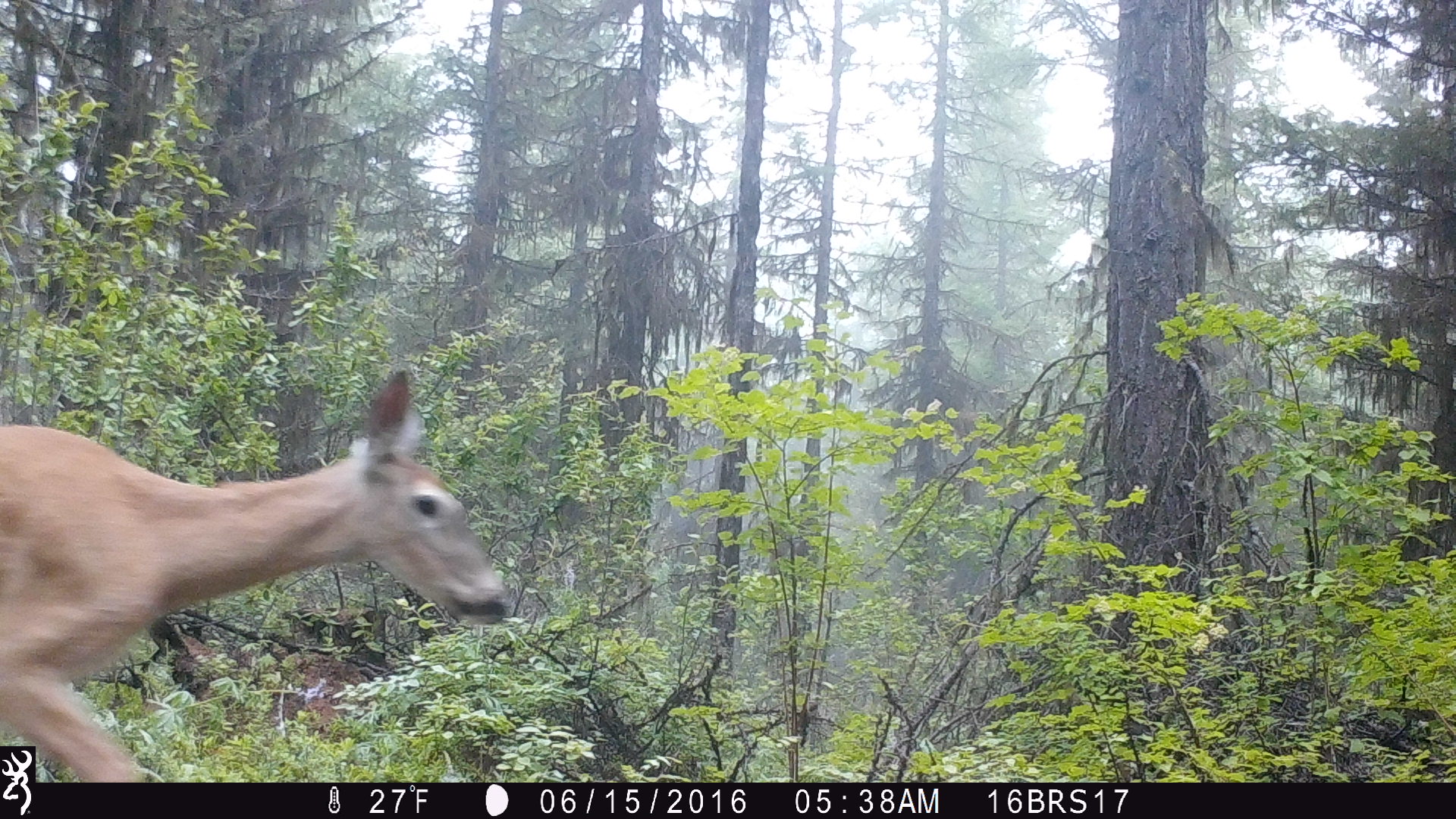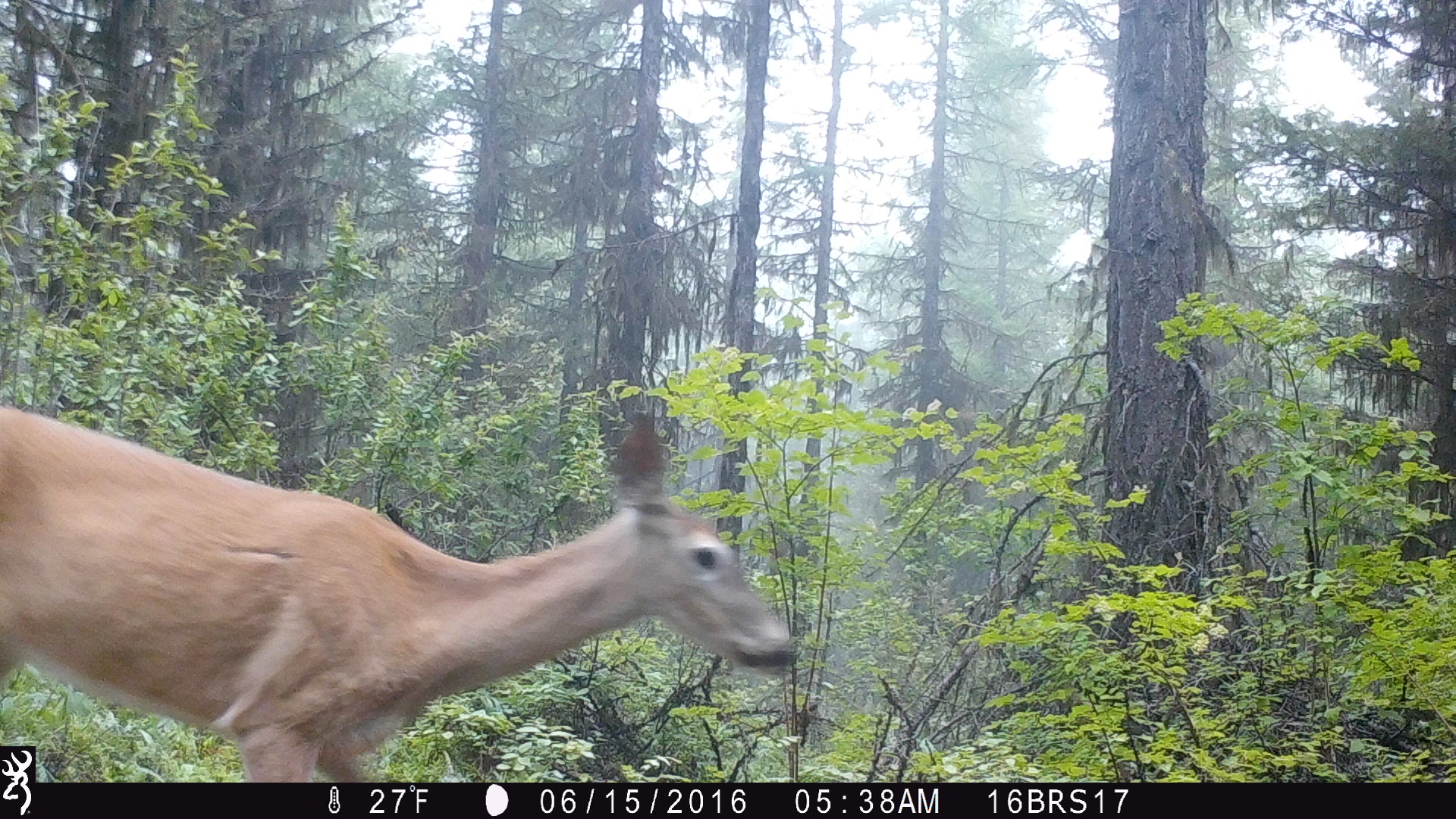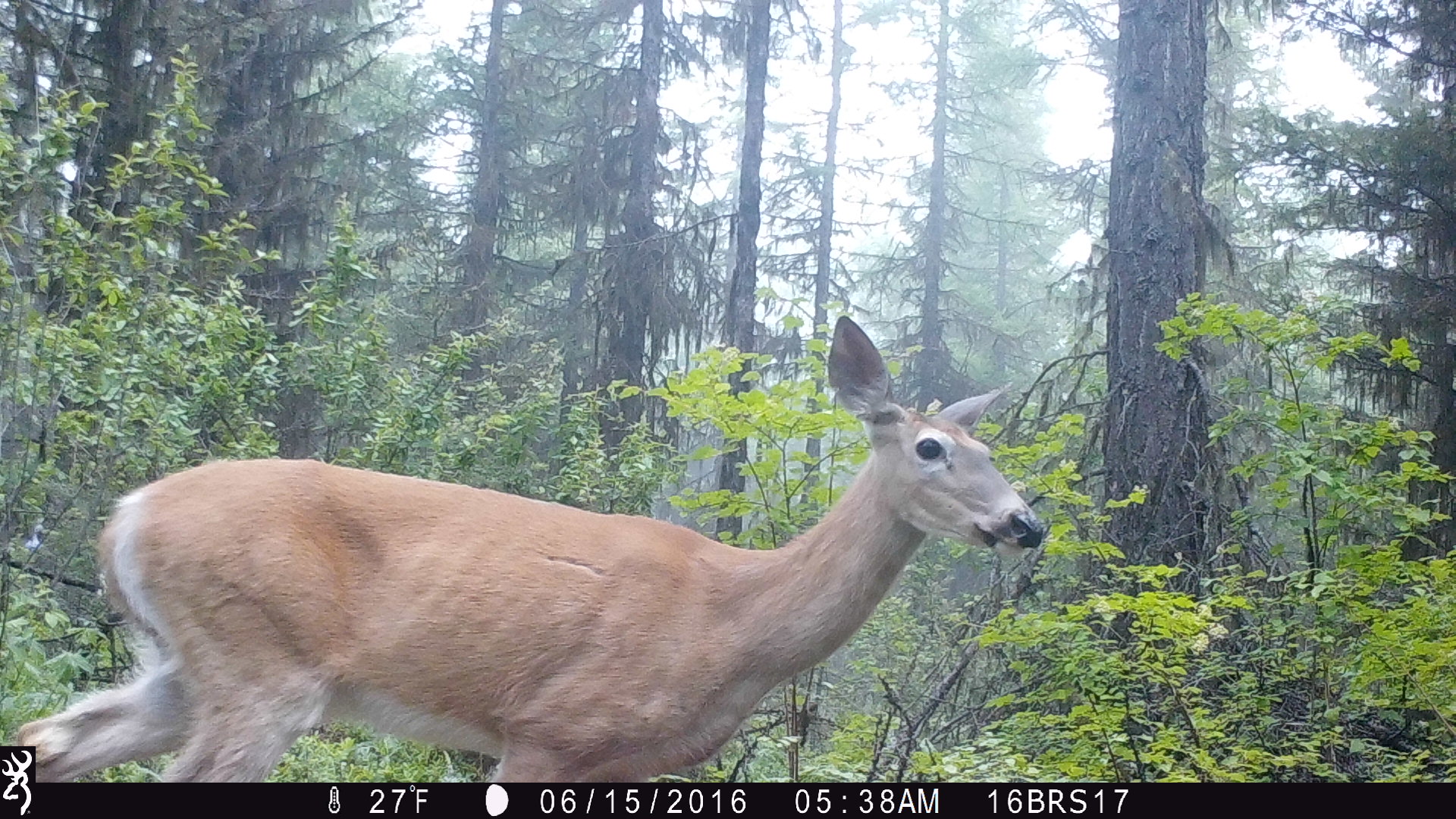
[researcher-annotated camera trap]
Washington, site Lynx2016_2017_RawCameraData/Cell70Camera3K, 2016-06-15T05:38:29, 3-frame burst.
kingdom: Animalia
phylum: Chordata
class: Mammalia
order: Artiodactyla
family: Cervidae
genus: Odocoileus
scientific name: Odocoileus virginianus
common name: white-tailed deer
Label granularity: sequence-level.